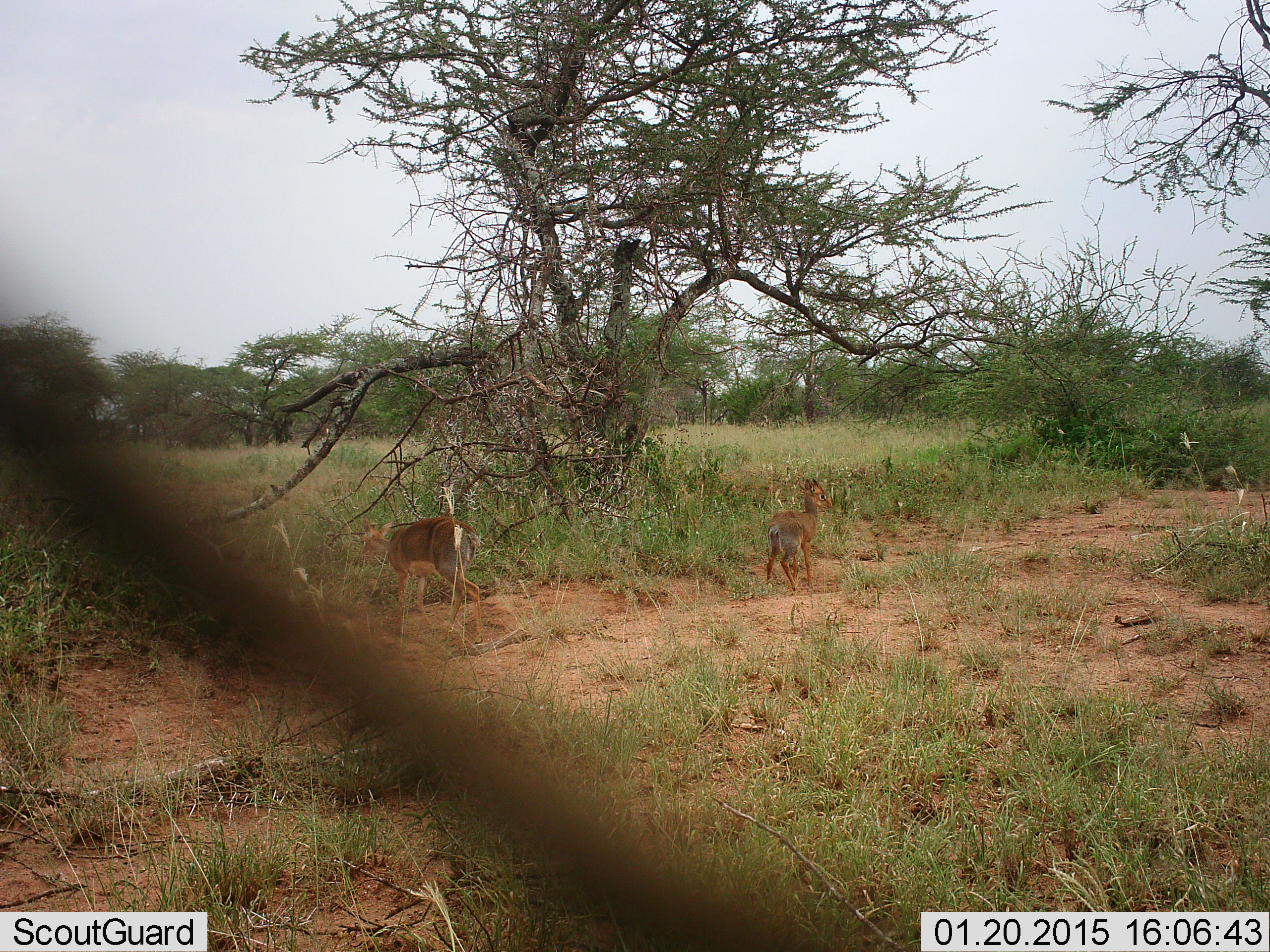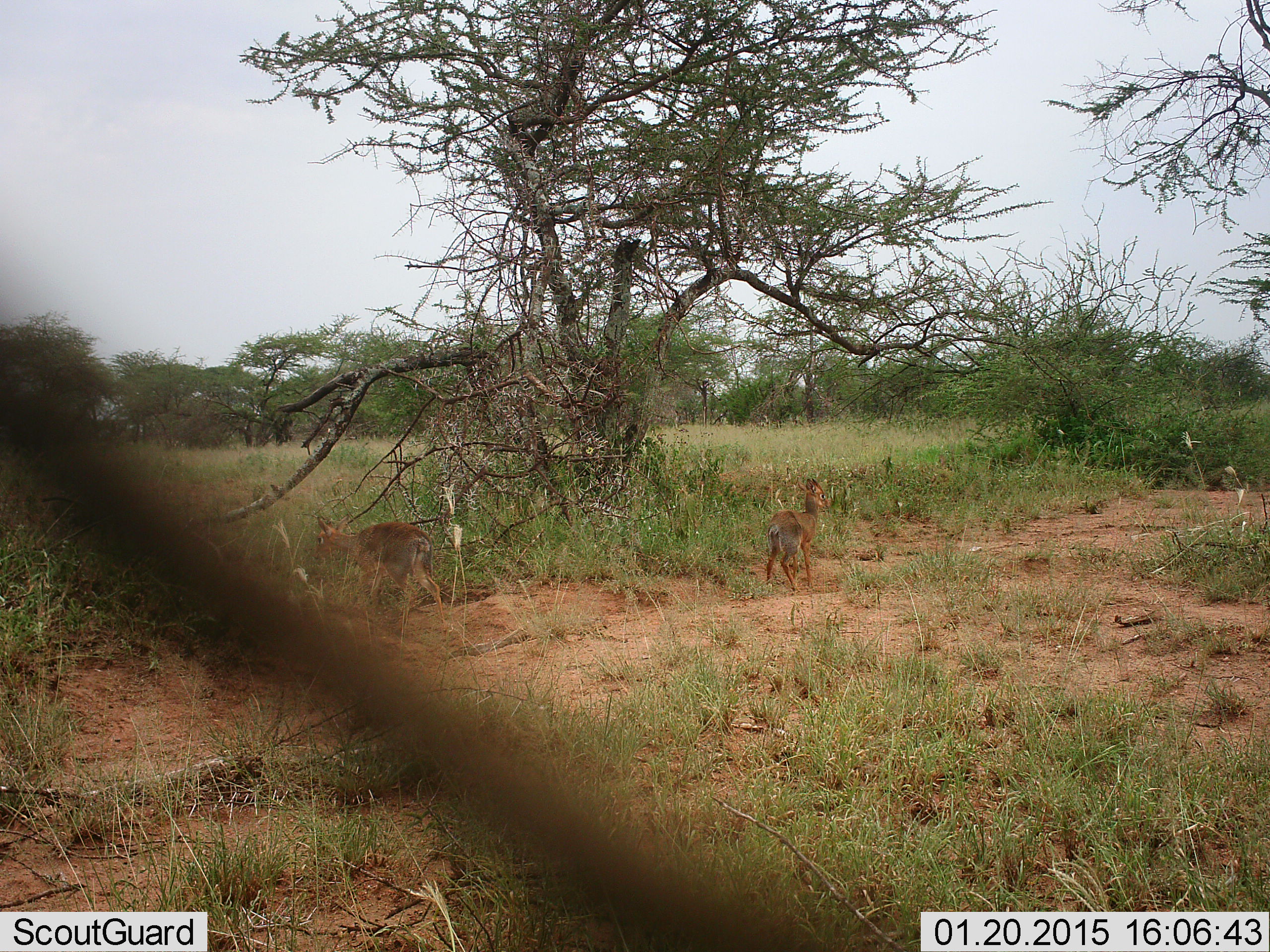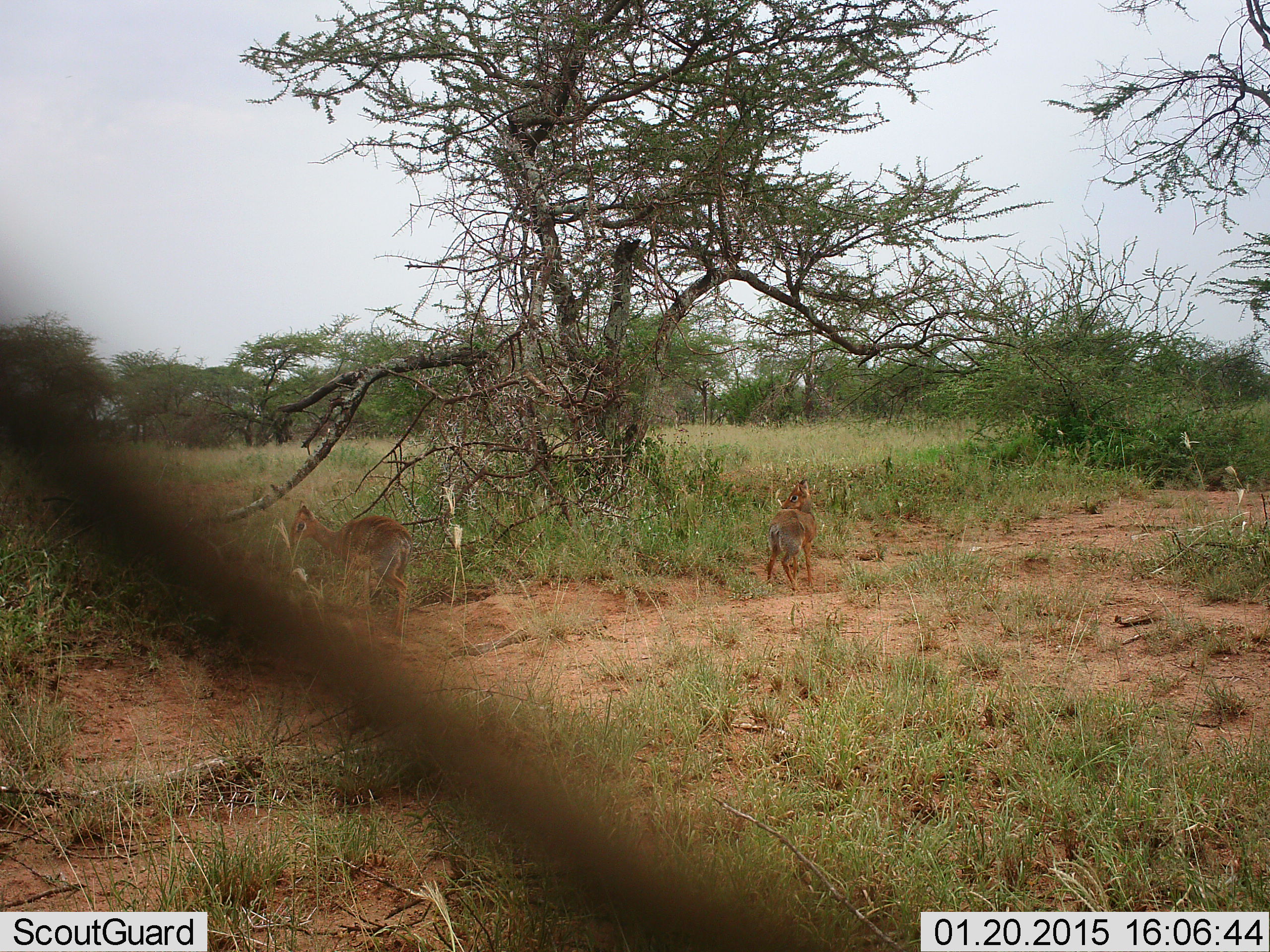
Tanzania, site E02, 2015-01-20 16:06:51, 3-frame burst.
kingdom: Animalia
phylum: Chordata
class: Mammalia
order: Artiodactyla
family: Bovidae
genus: Madoqua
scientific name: Madoqua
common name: dikdik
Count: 2.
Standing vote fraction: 90%.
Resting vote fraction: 0%.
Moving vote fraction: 100%.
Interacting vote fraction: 0%.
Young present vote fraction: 10%.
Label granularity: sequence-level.